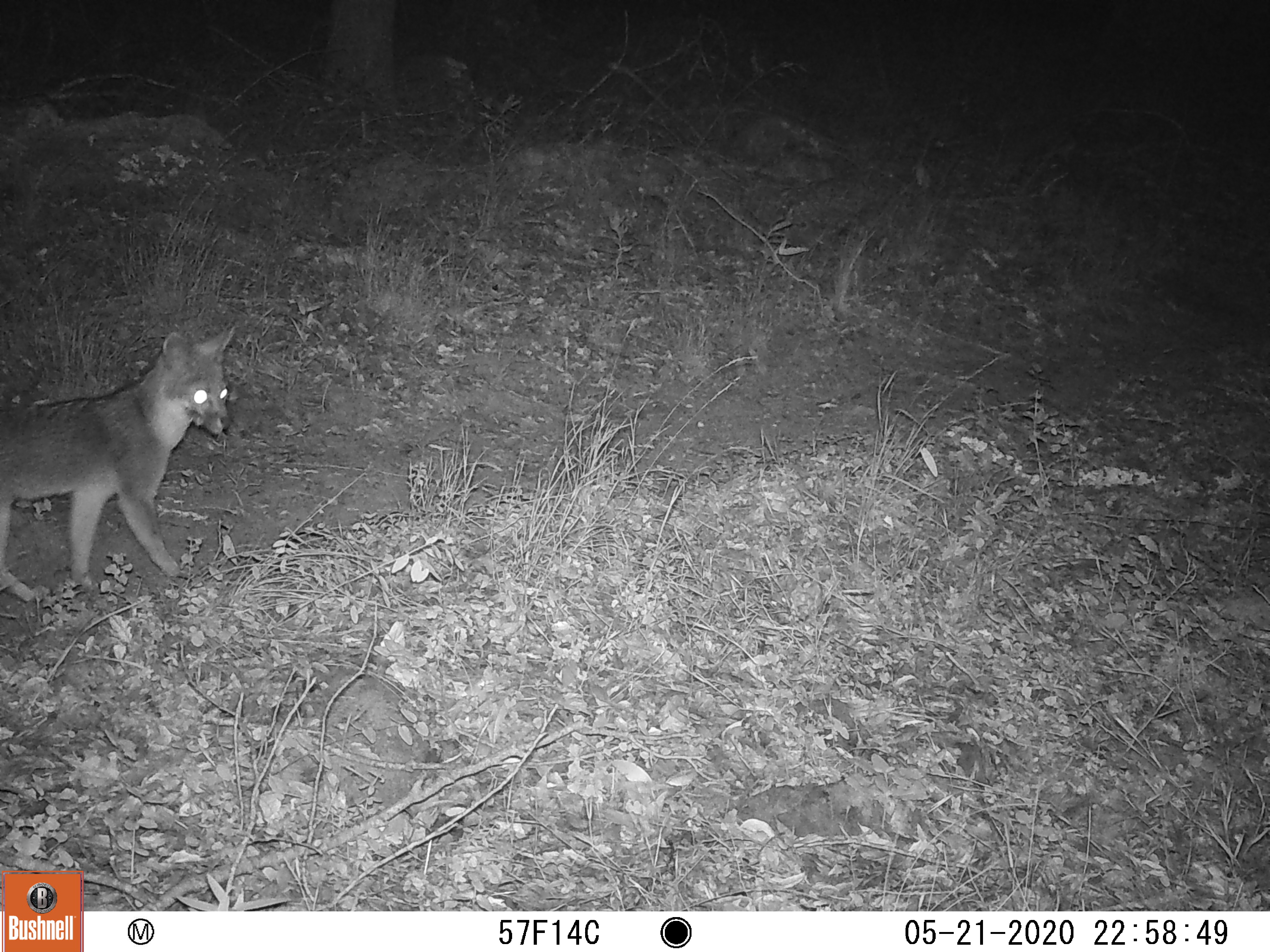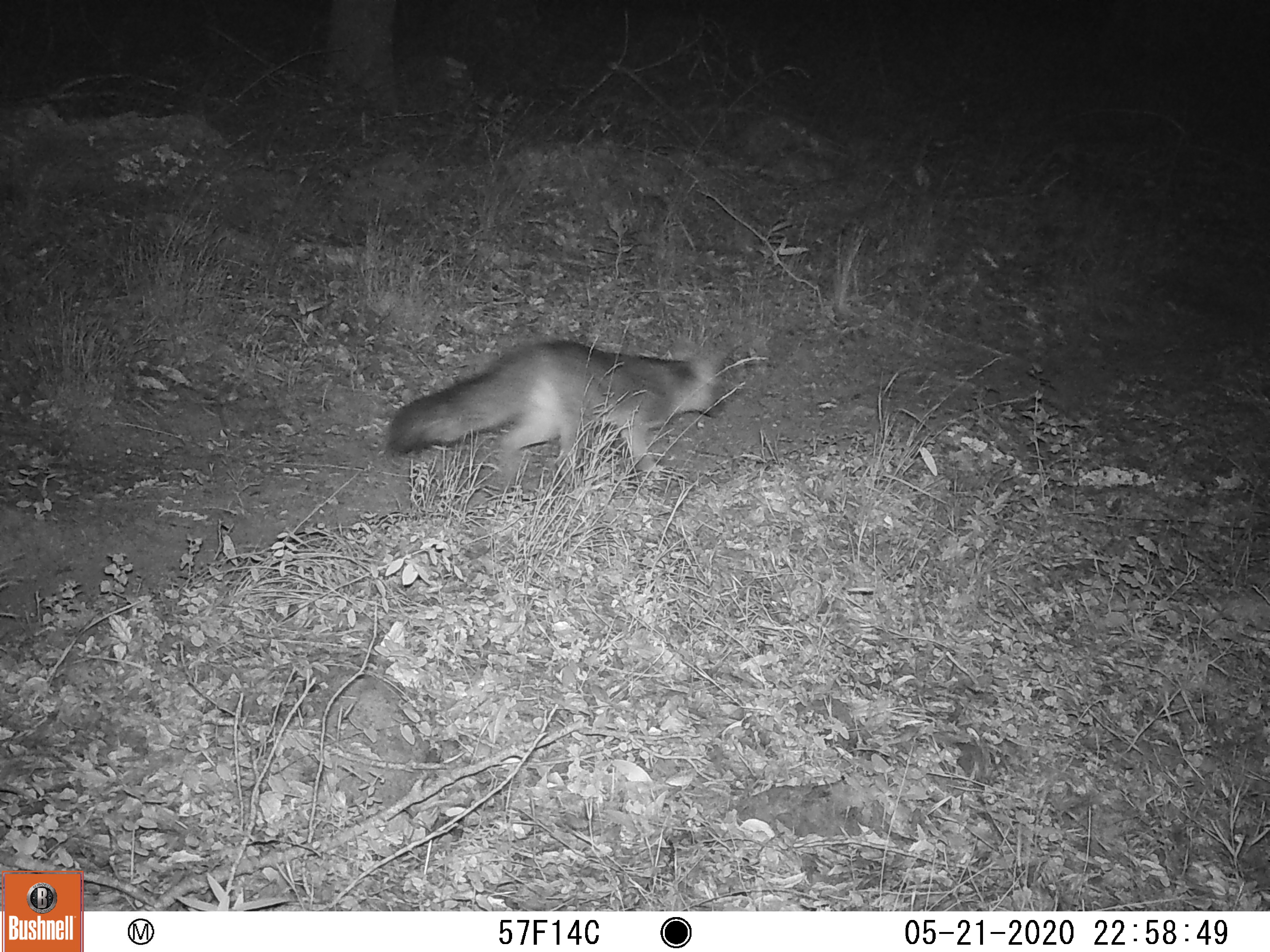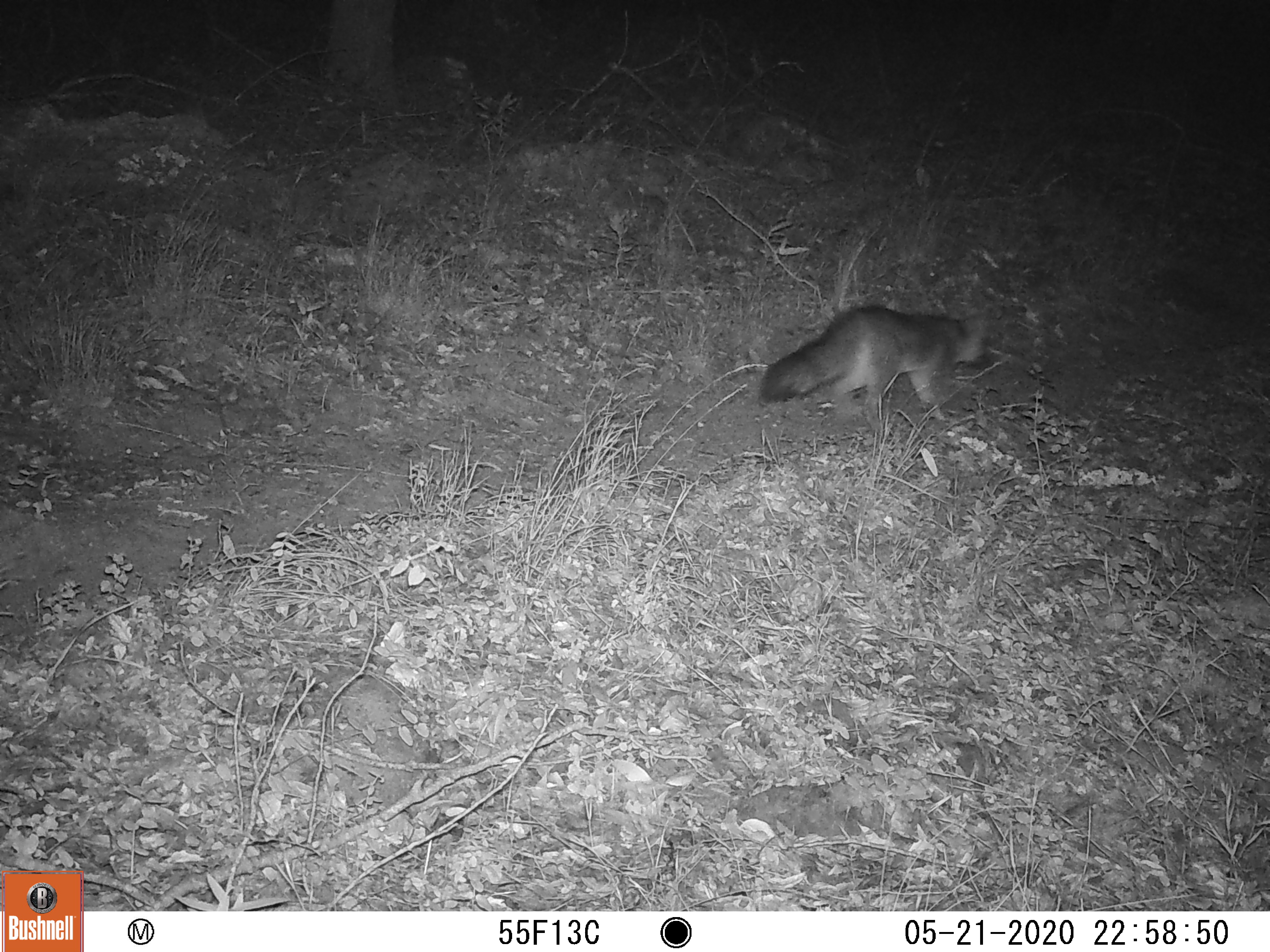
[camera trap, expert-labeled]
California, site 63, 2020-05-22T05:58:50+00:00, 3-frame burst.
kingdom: Animalia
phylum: Chordata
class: Mammalia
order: Carnivora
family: Canidae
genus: Urocyon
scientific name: Urocyon cinereoargenteus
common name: gray fox